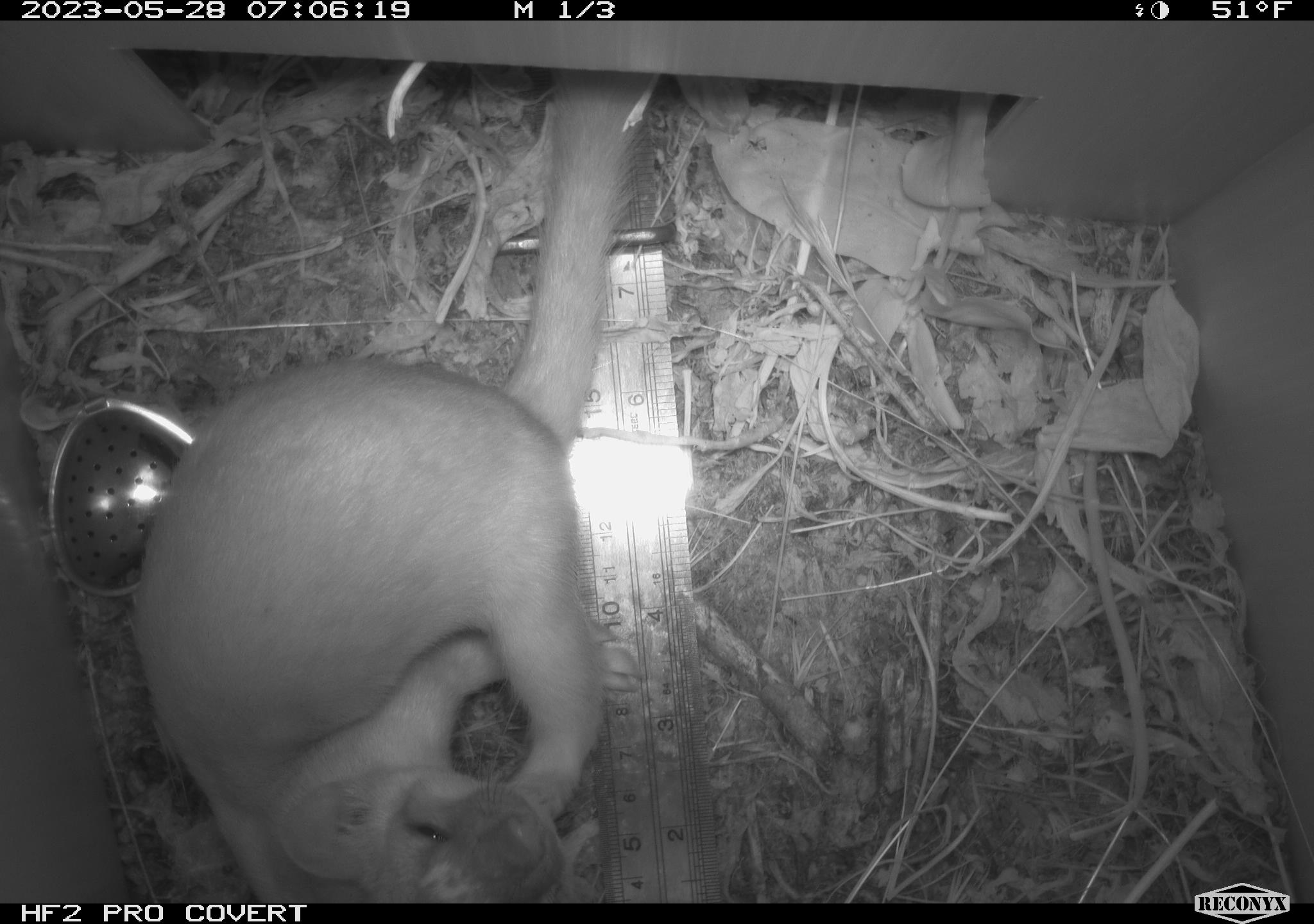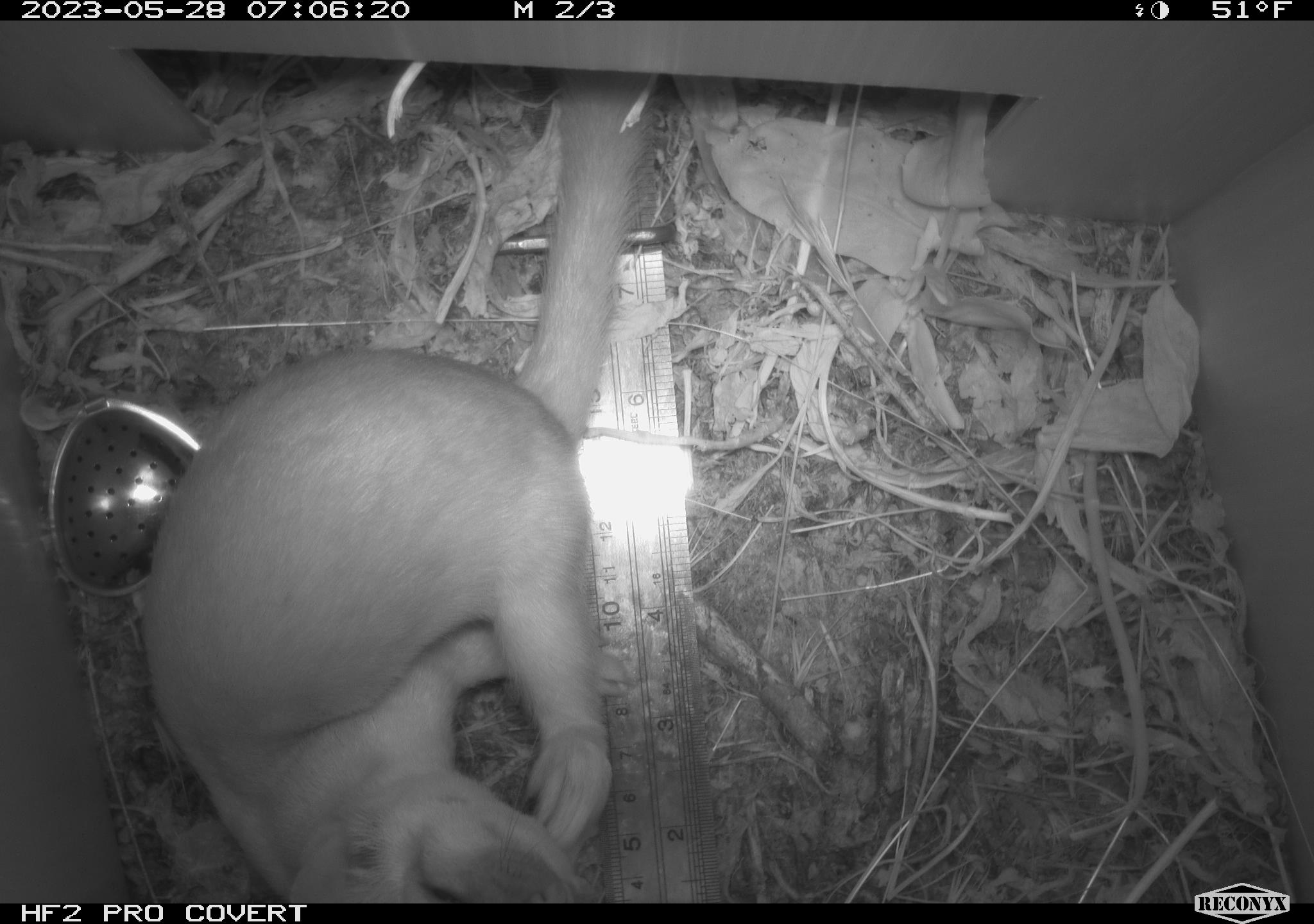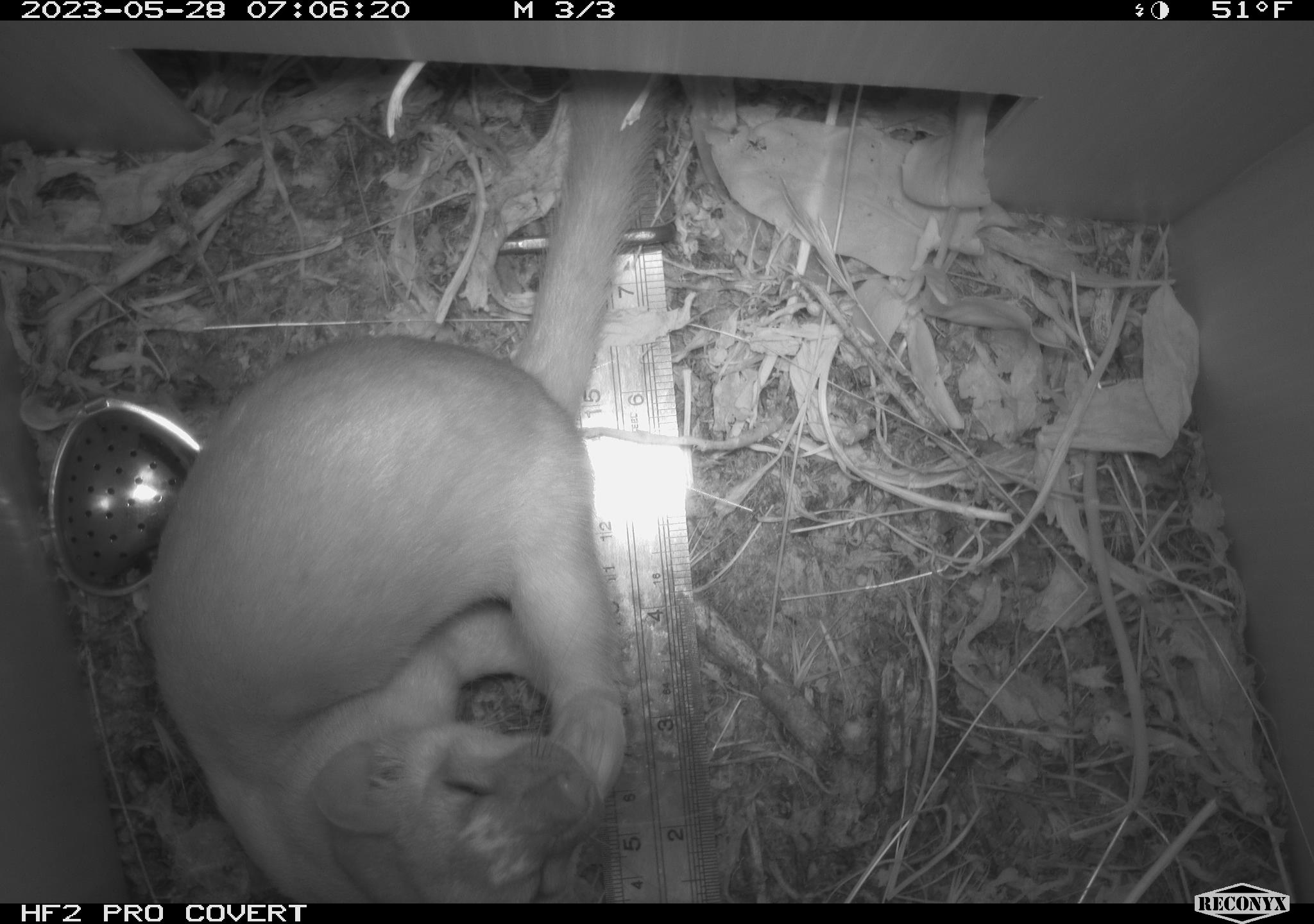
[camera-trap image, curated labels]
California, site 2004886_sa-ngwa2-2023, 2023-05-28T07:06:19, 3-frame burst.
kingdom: Animalia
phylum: Chordata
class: Mammalia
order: Carnivora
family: Mustelidae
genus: Neogale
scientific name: Neogale frenata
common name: long-tailed weasel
Long-tailed weasel (Neogale frenata).